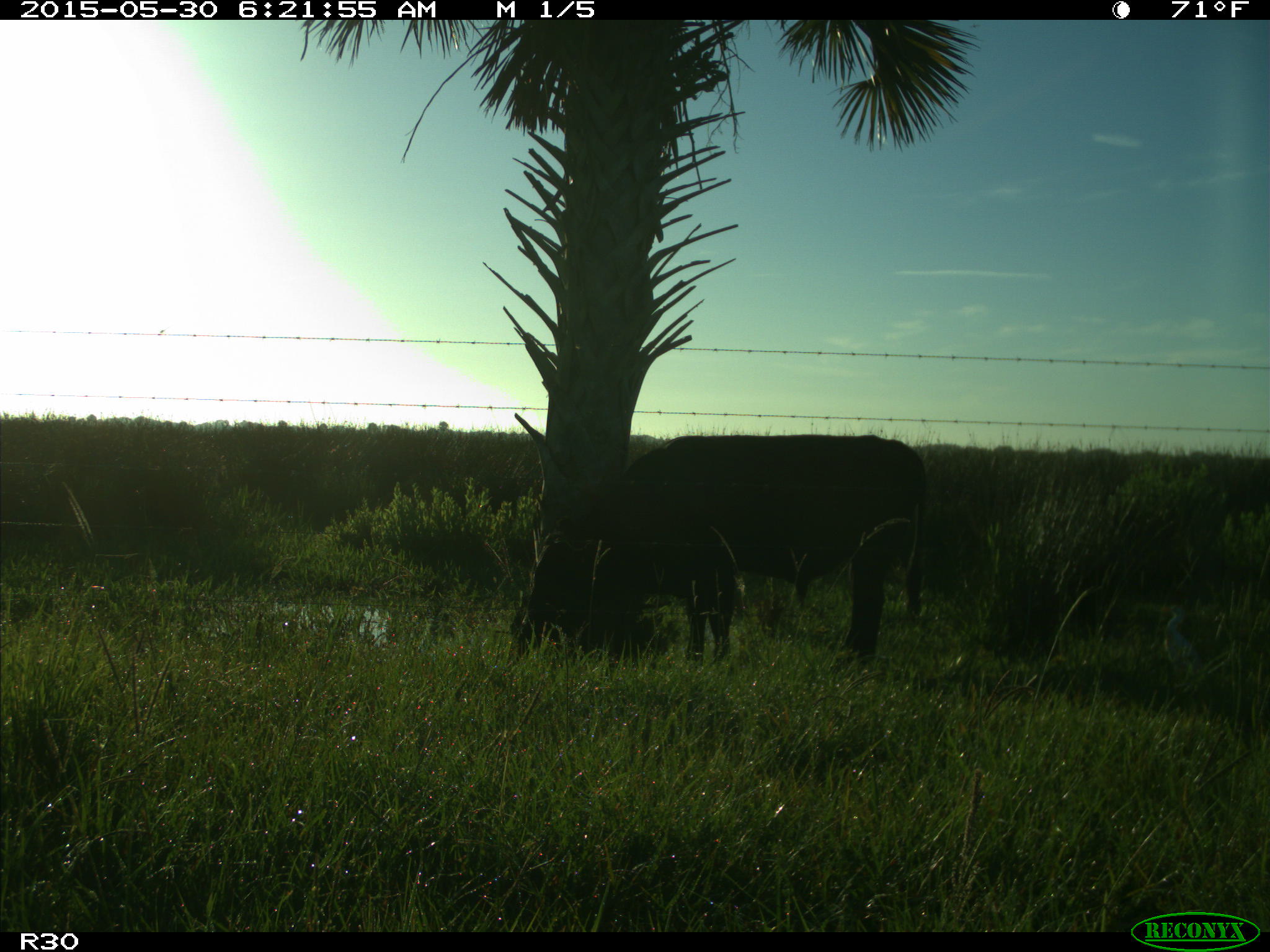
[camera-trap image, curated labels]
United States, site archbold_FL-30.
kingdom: Animalia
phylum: Chordata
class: Mammalia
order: Artiodactyla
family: Bovidae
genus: Bos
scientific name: Bos taurus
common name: domestic cow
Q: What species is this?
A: Bos taurus (domestic cow).